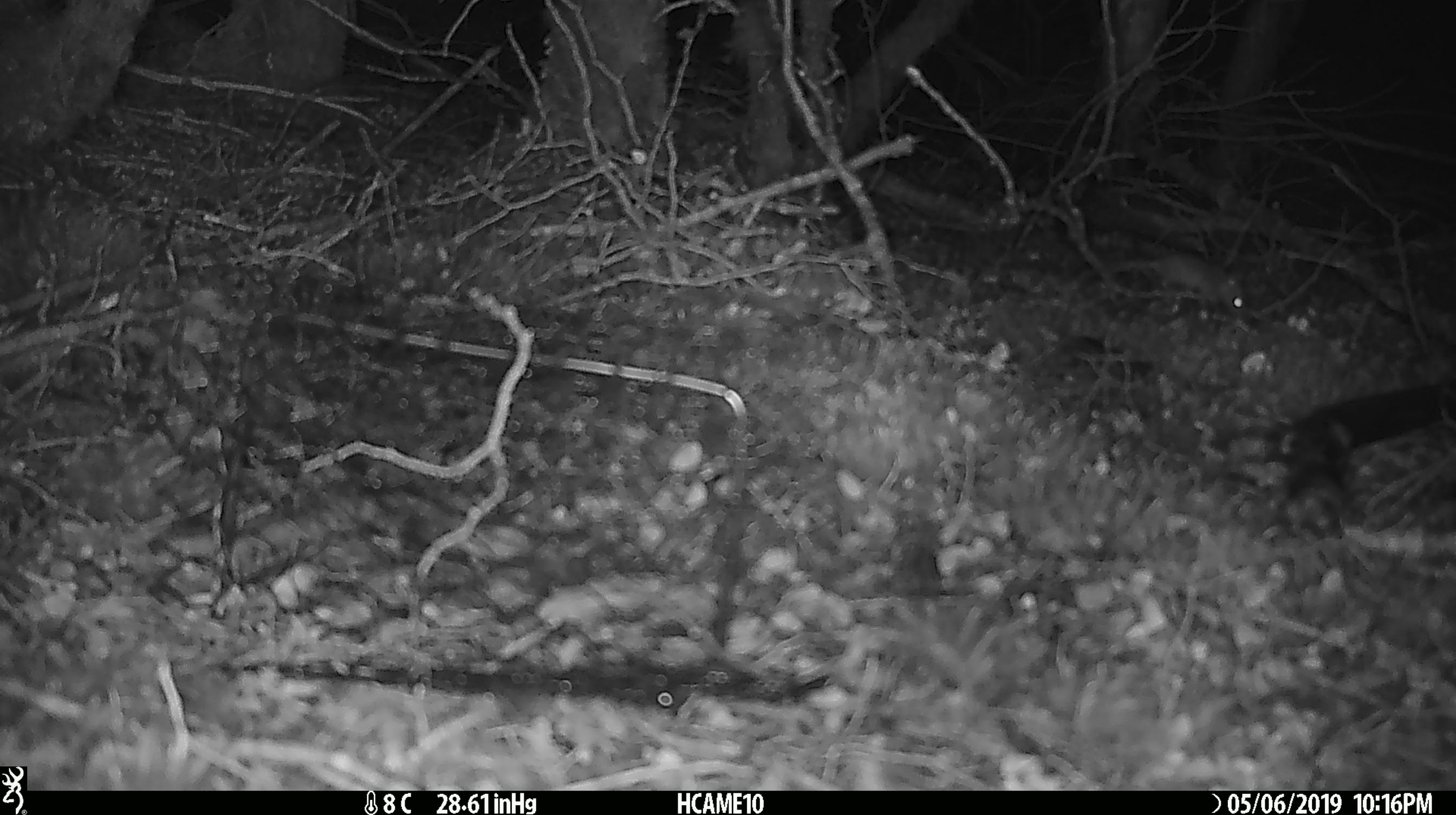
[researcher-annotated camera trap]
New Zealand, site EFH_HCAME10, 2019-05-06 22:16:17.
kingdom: Animalia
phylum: Chordata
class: Mammalia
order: Rodentia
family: Muridae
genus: Mus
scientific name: Mus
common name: mouse